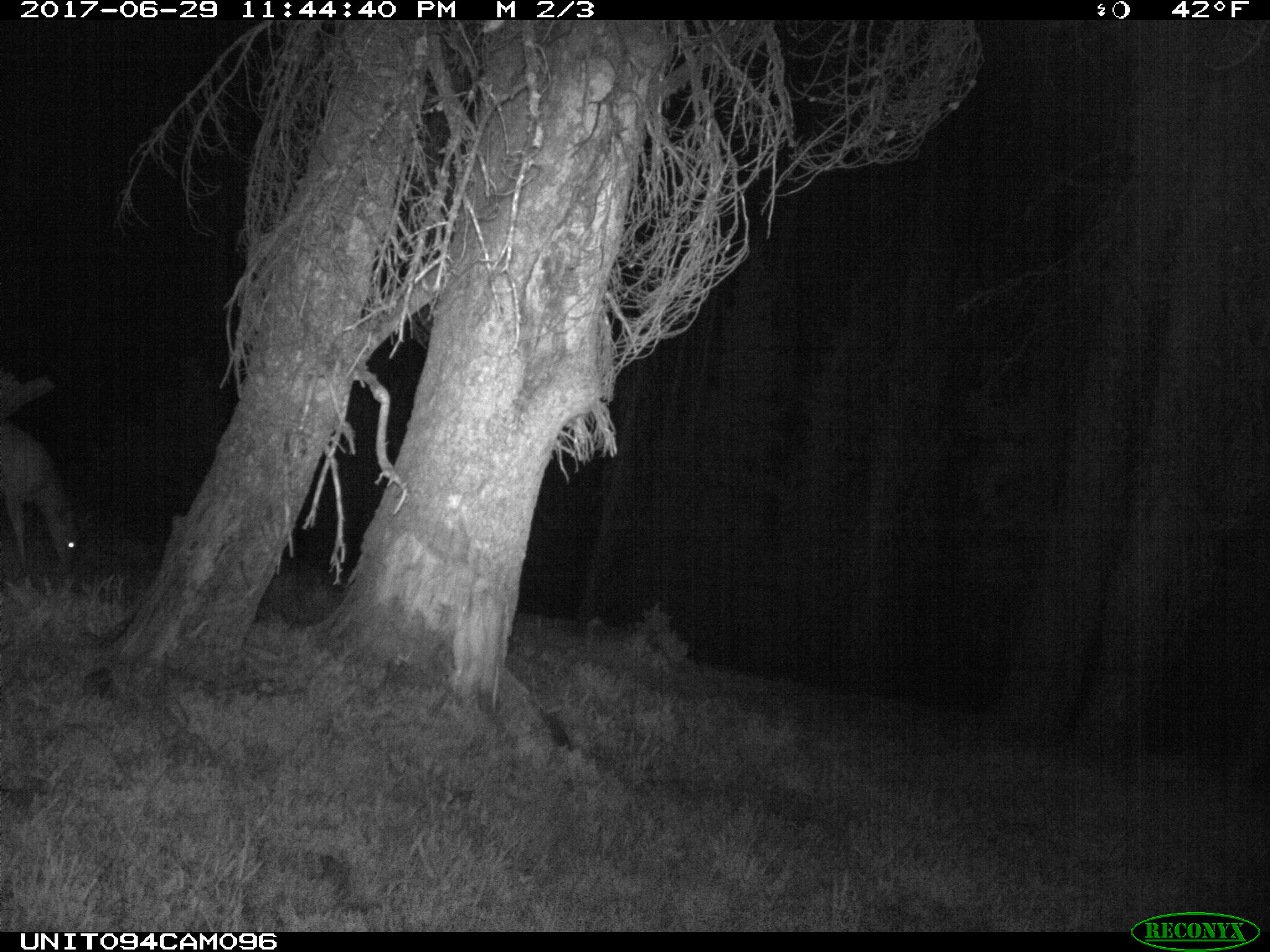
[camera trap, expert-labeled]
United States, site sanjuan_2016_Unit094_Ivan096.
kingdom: Animalia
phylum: Chordata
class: Mammalia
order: Artiodactyla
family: Cervidae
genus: Odocoileus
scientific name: Odocoileus hemionus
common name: mule deer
Odocoileus hemionus (mule deer).